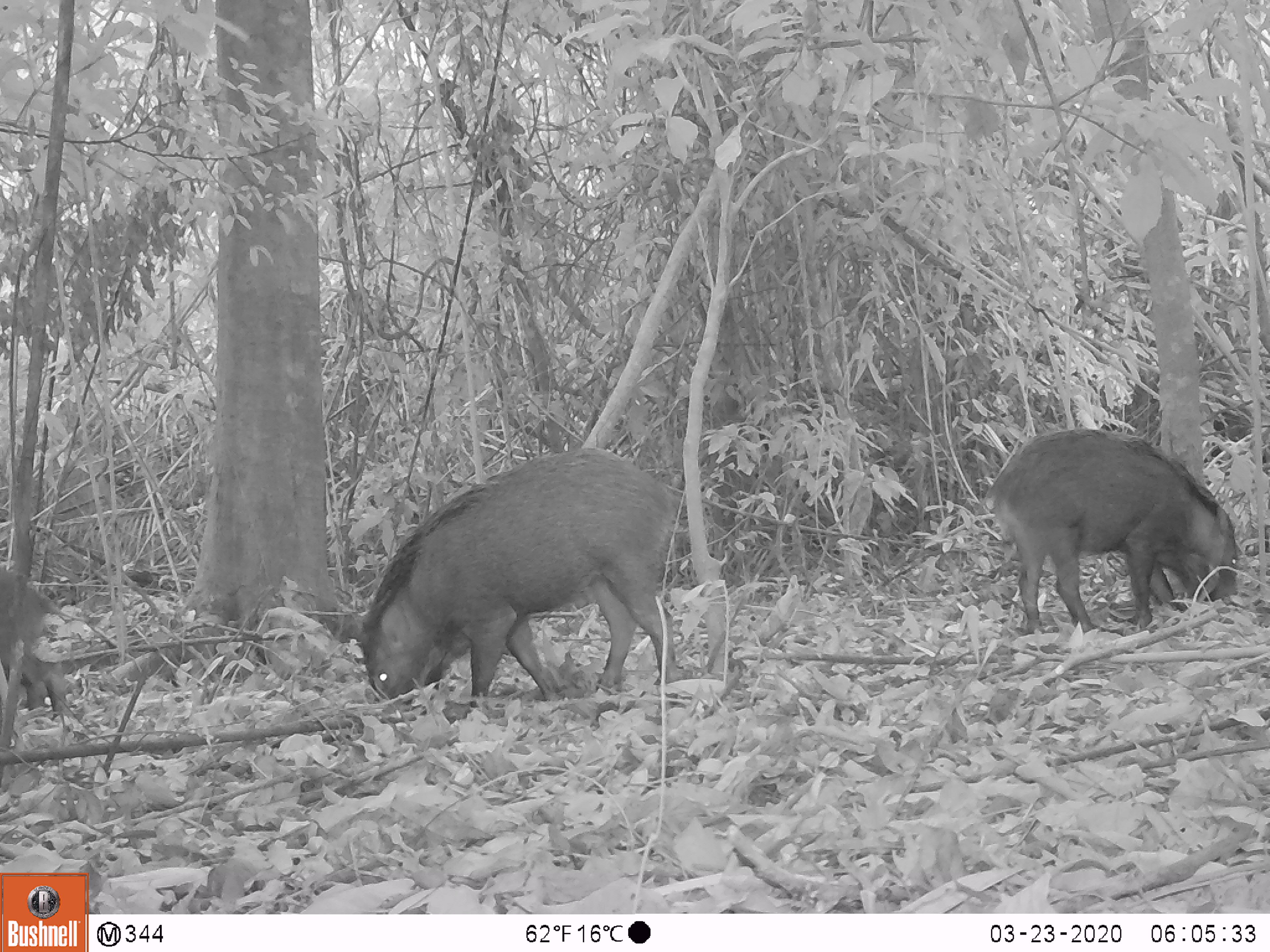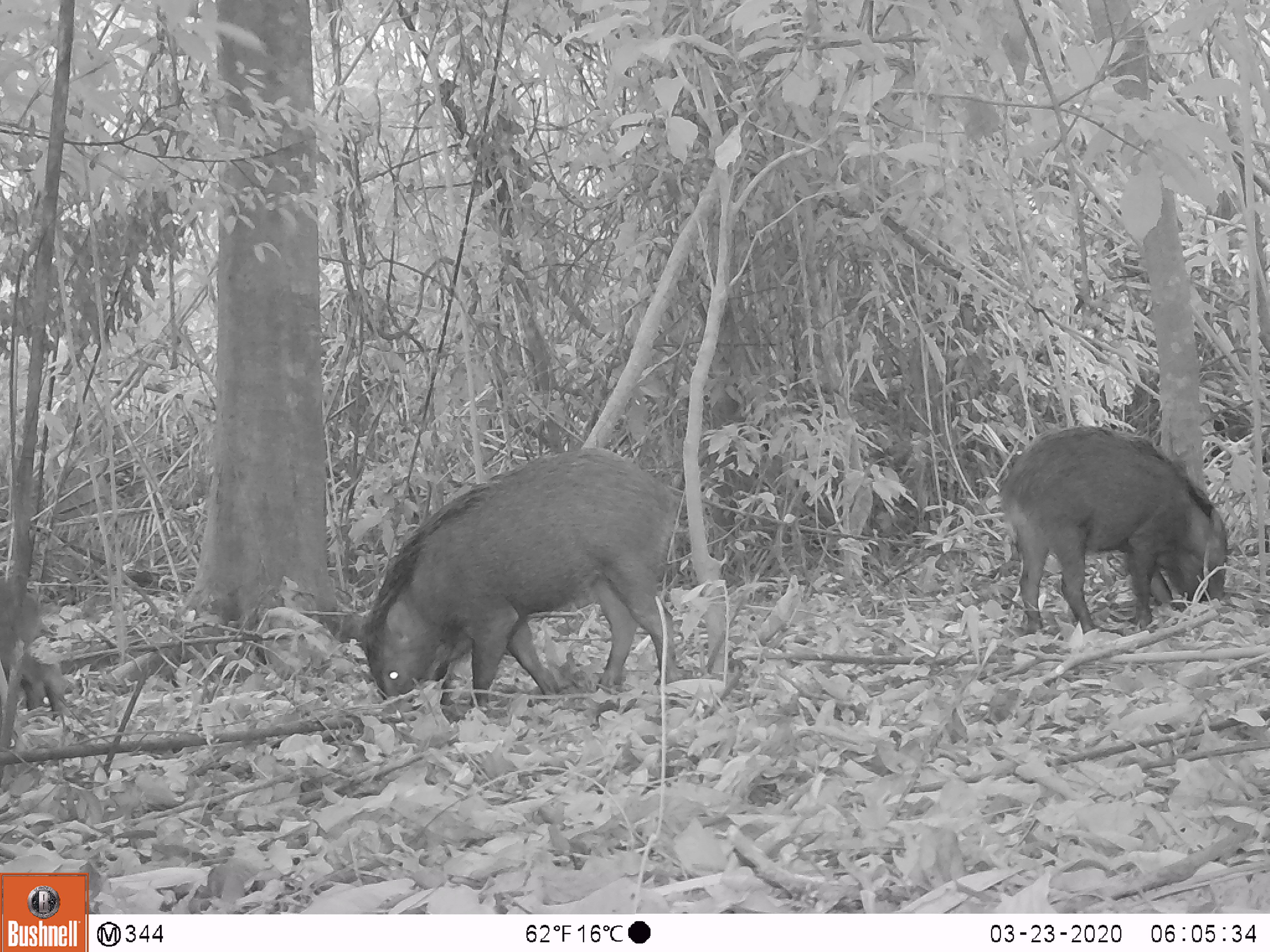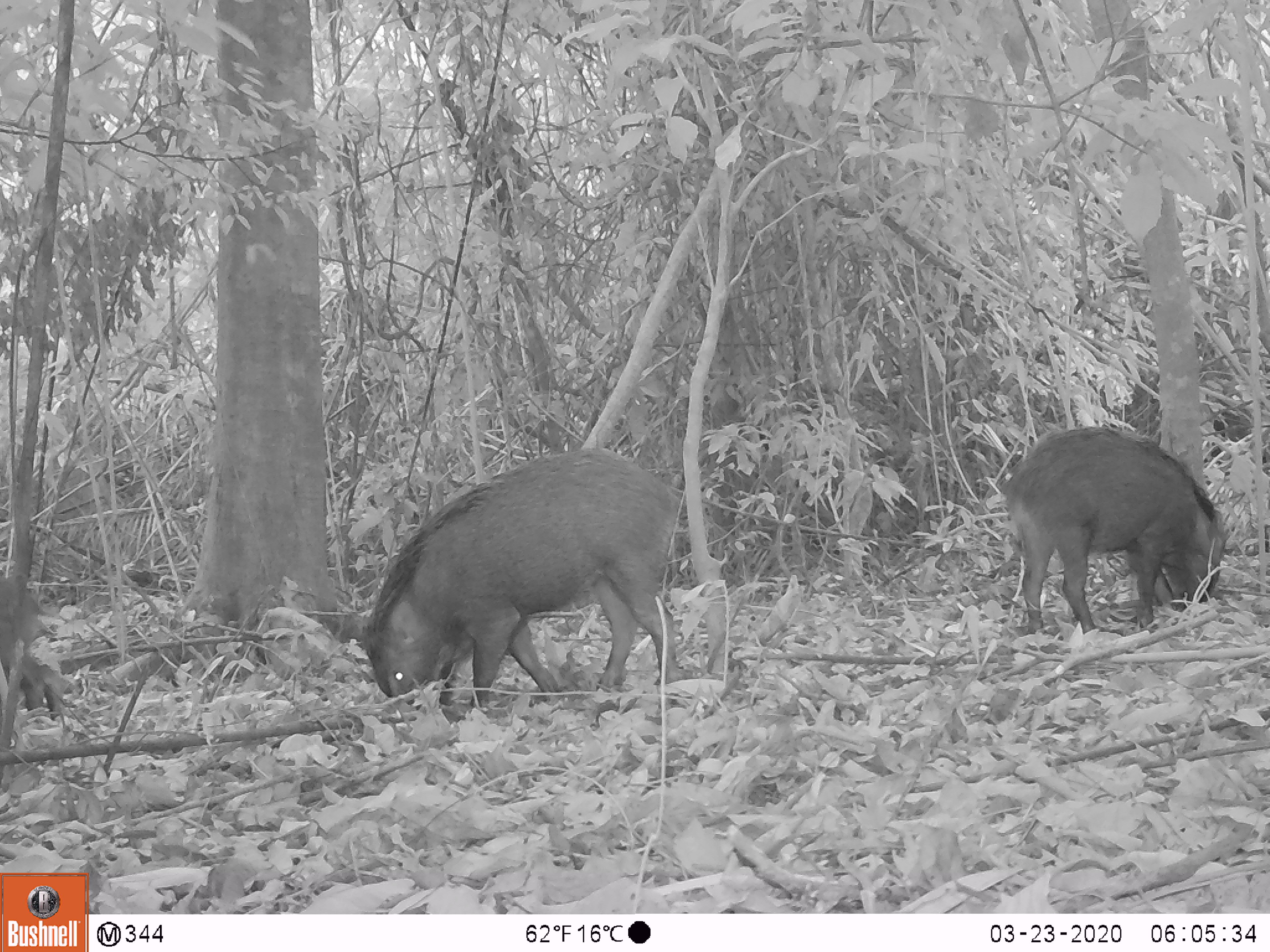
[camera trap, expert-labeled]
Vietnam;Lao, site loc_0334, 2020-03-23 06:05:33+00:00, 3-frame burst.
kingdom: Animalia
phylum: Chordata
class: Mammalia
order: Artiodactyla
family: Suidae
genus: Sus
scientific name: Sus scrofa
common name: eurasian wild pig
Eurasian wild pig (Sus scrofa). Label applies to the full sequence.